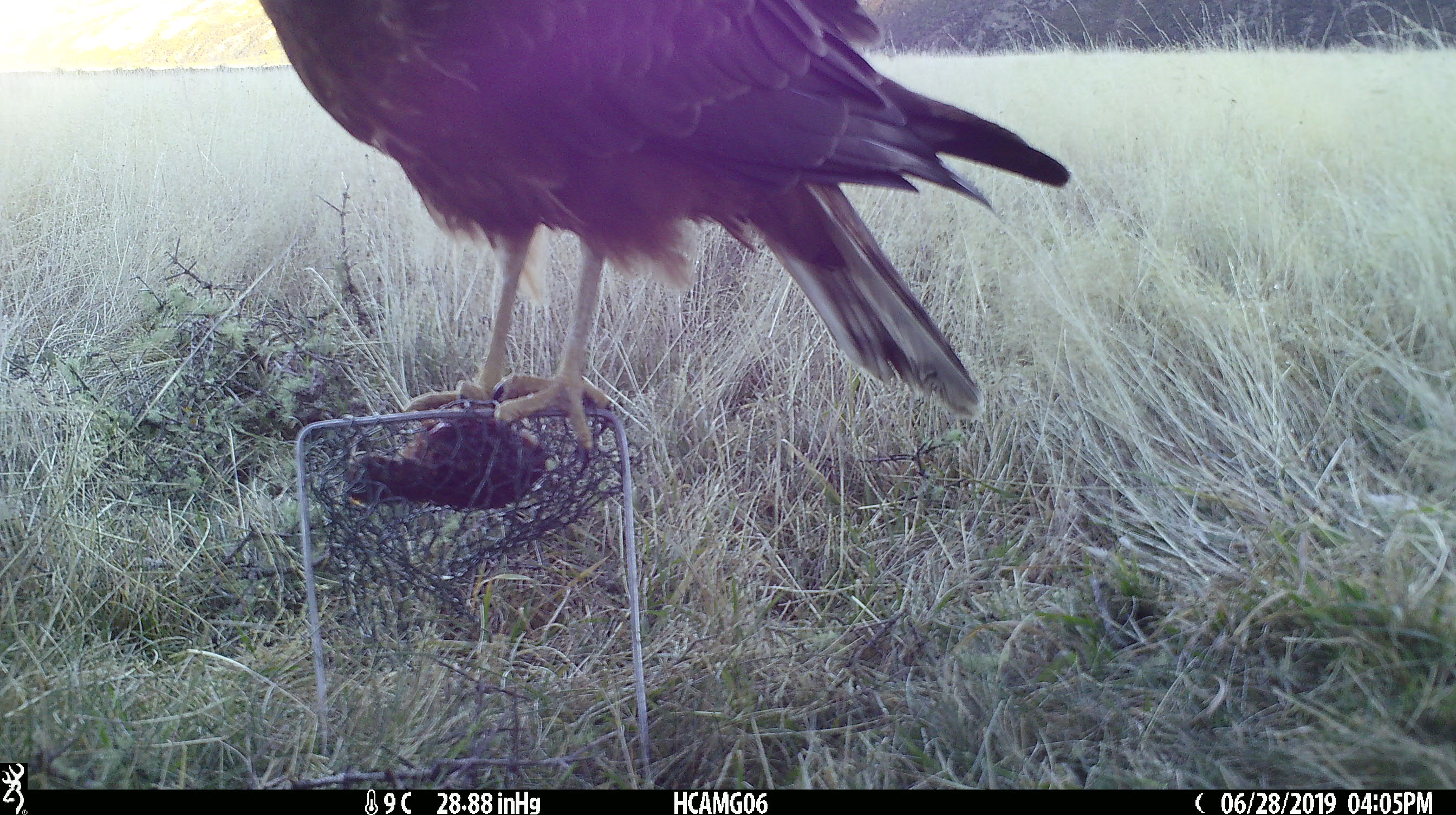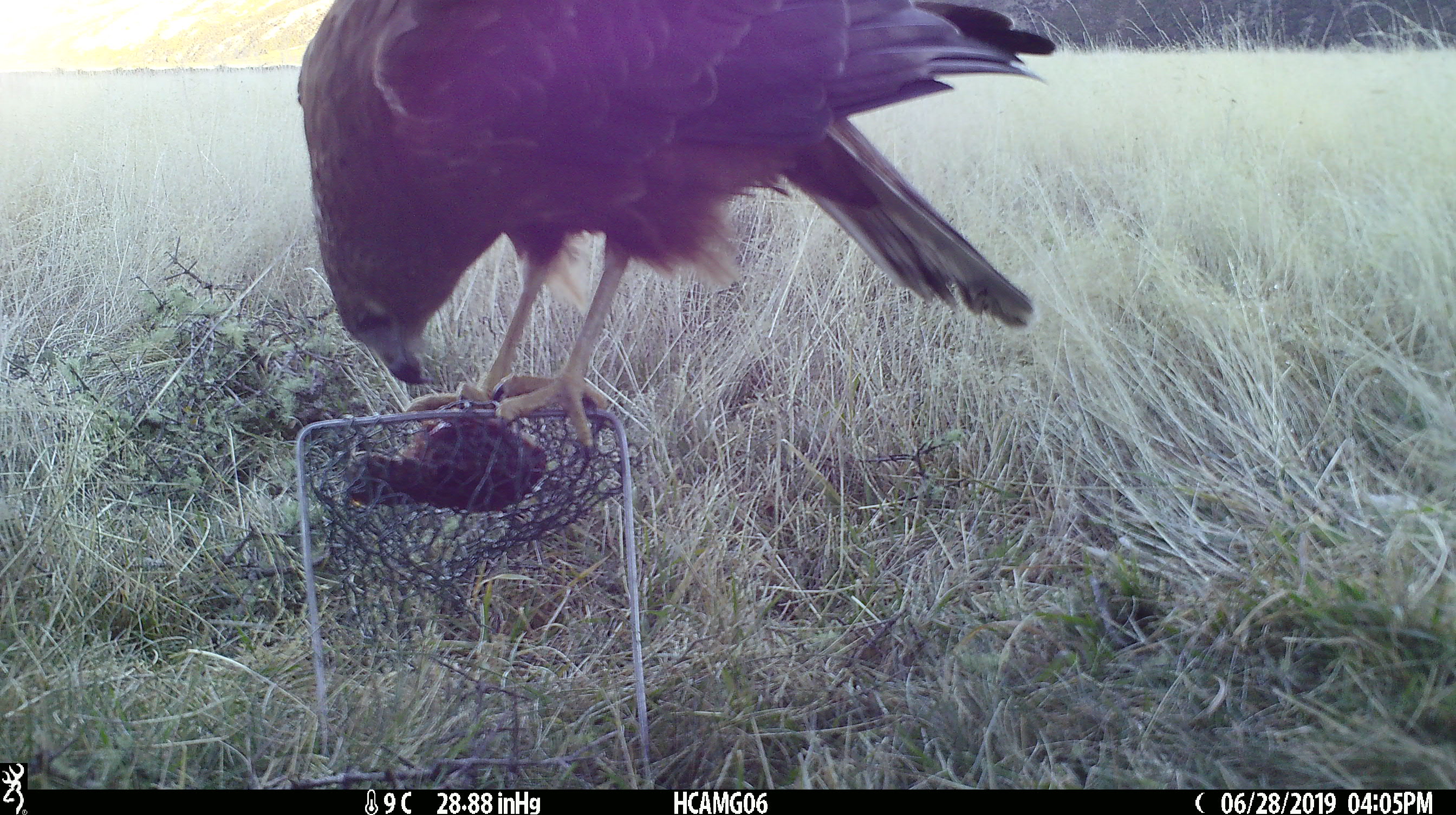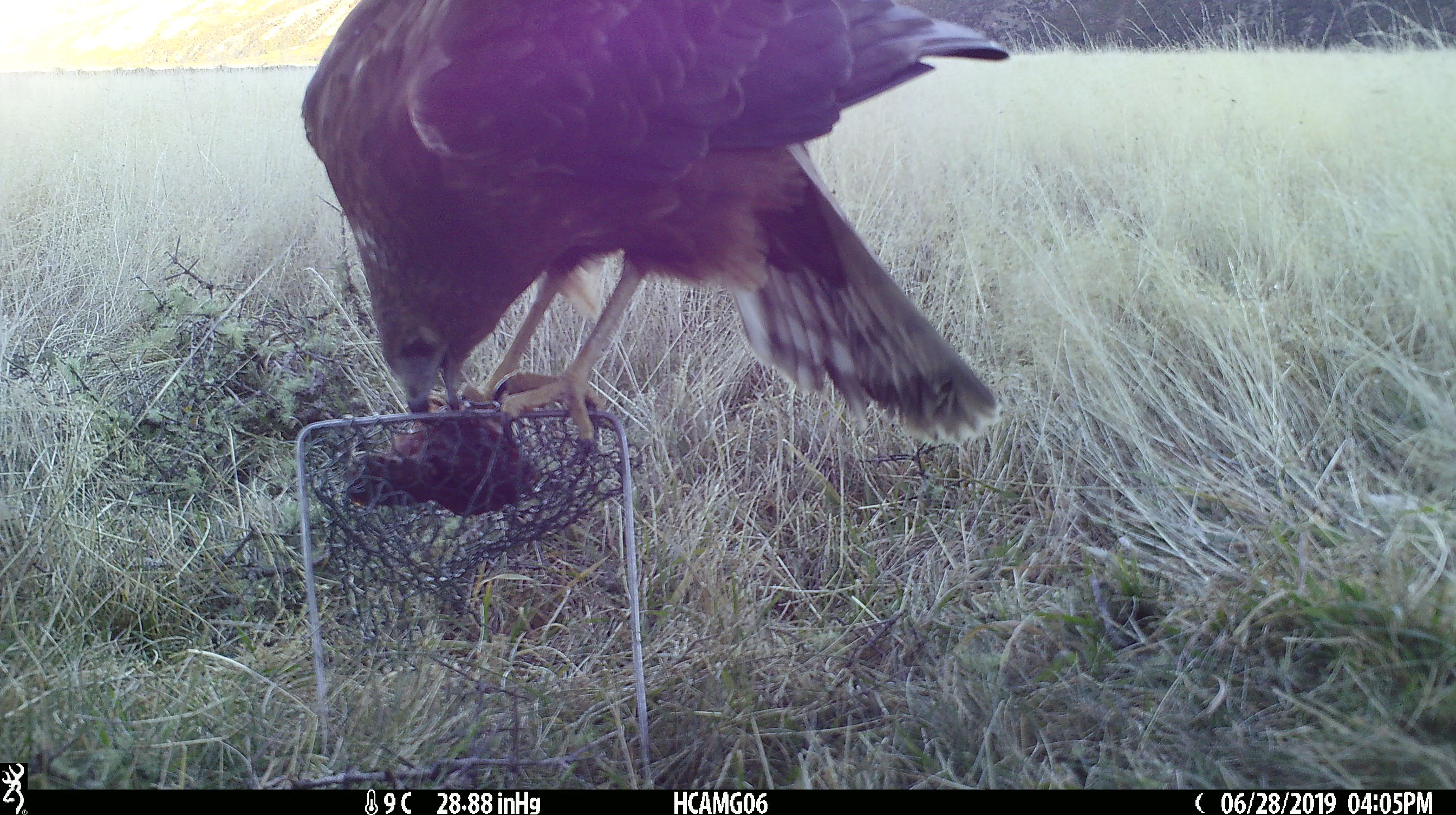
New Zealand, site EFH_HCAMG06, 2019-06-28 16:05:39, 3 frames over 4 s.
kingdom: Animalia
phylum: Chordata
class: Aves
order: Accipitriformes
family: Accipitridae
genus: Circus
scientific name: Circus approximans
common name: swamp harrier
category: harrier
Harrier (swamp harrier) (Circus approximans).